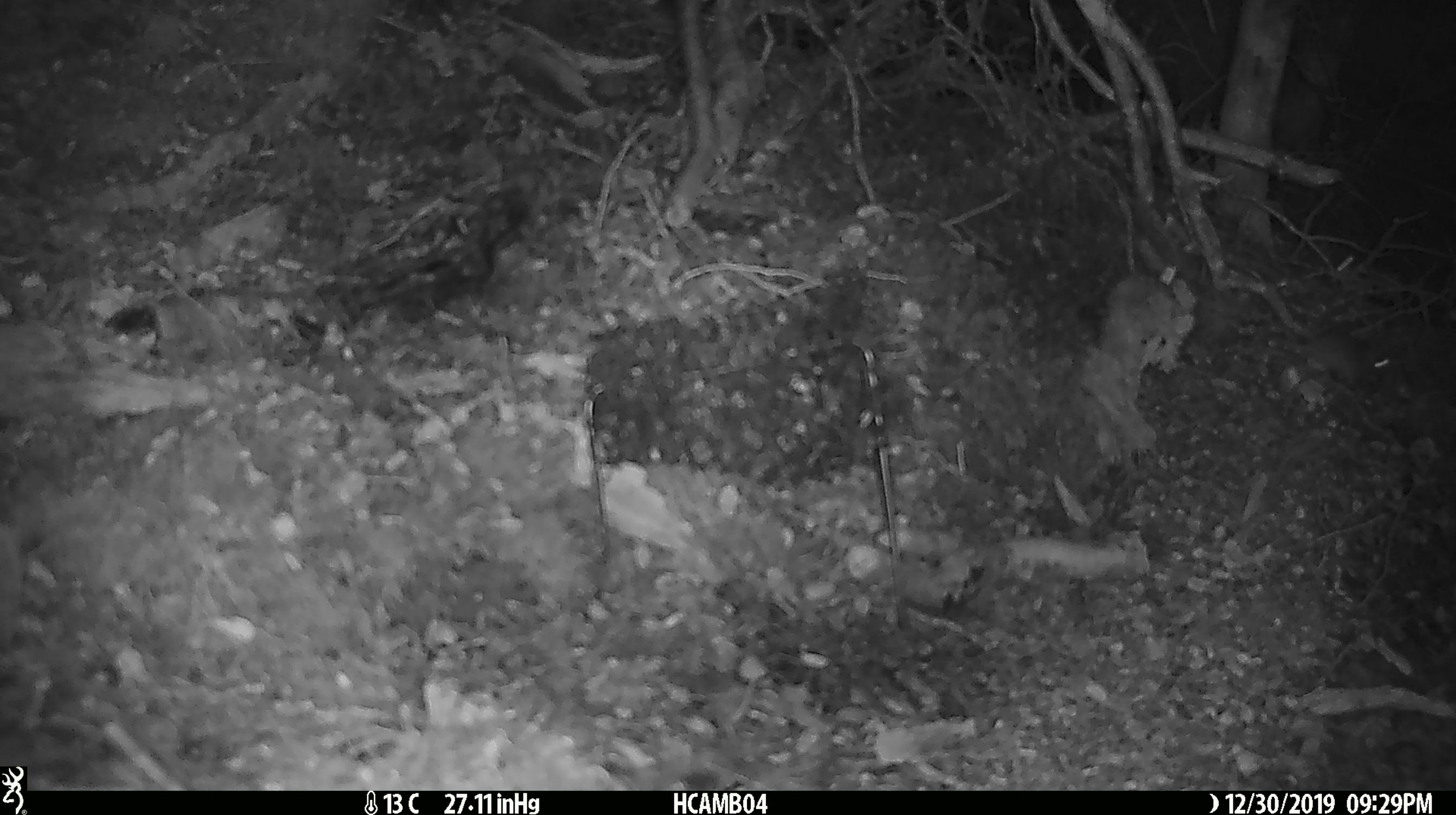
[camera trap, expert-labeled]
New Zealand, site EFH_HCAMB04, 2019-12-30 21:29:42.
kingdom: Animalia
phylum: Chordata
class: Mammalia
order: Rodentia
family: Muridae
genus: Mus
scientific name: Mus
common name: mouse